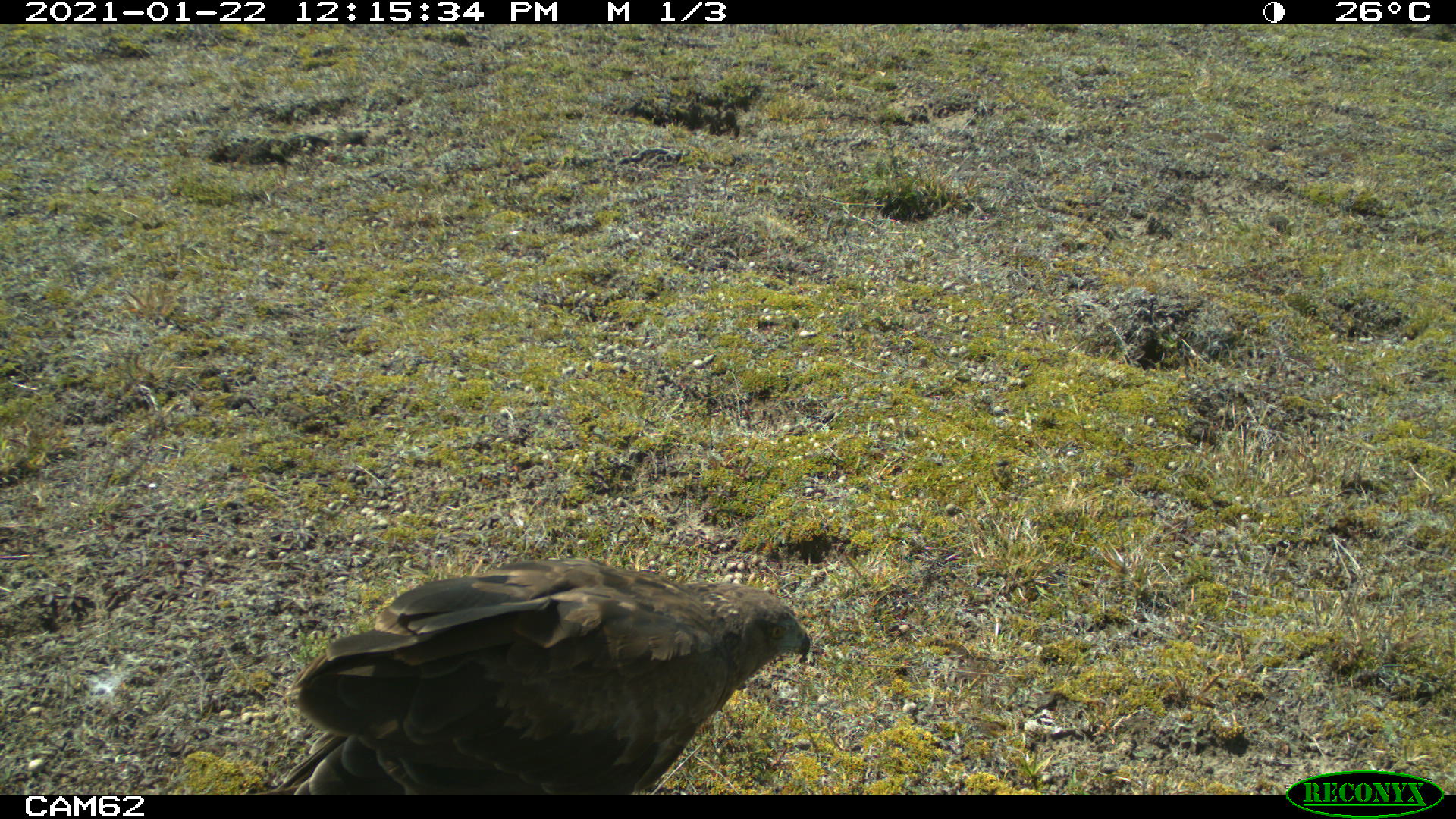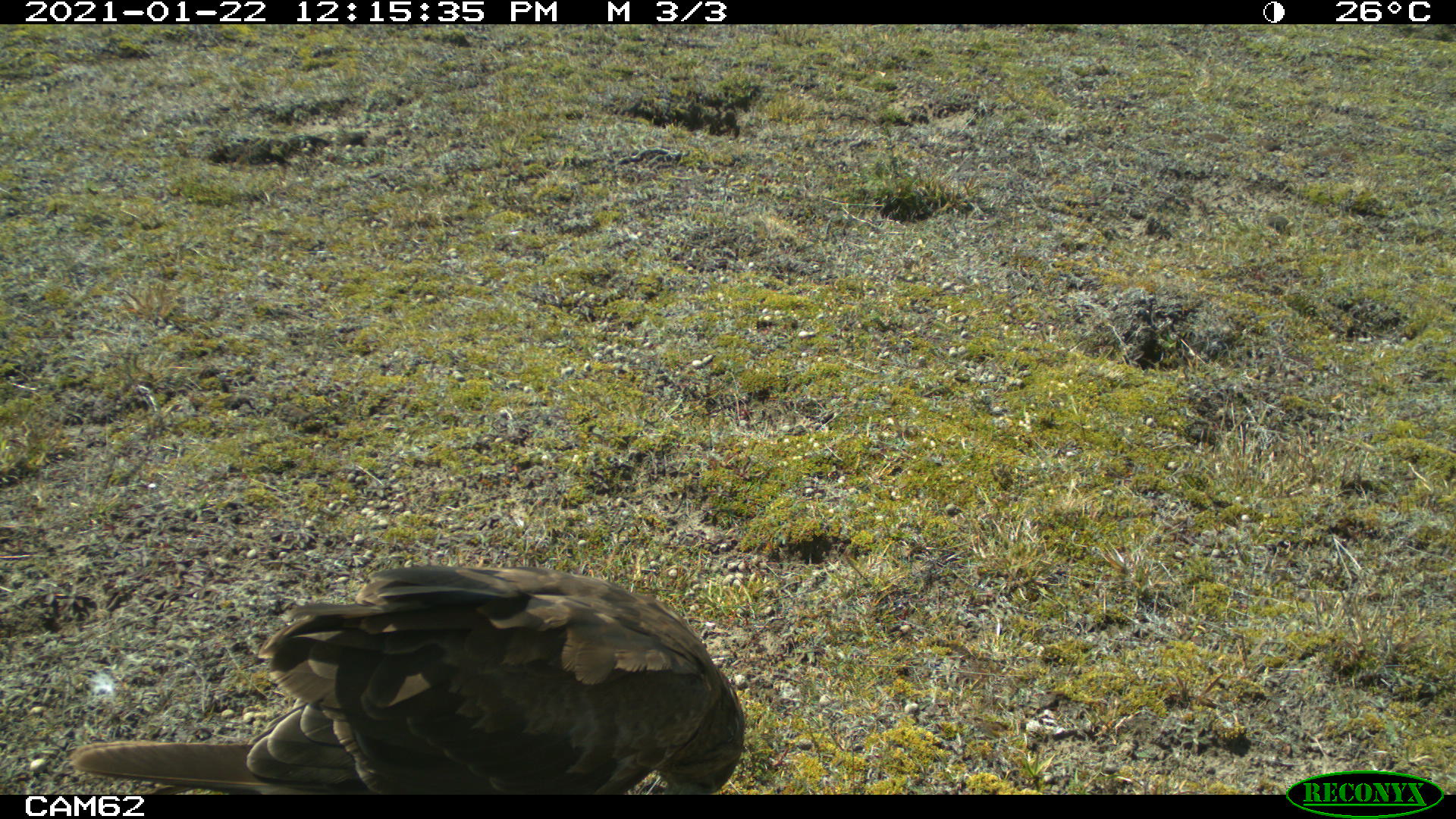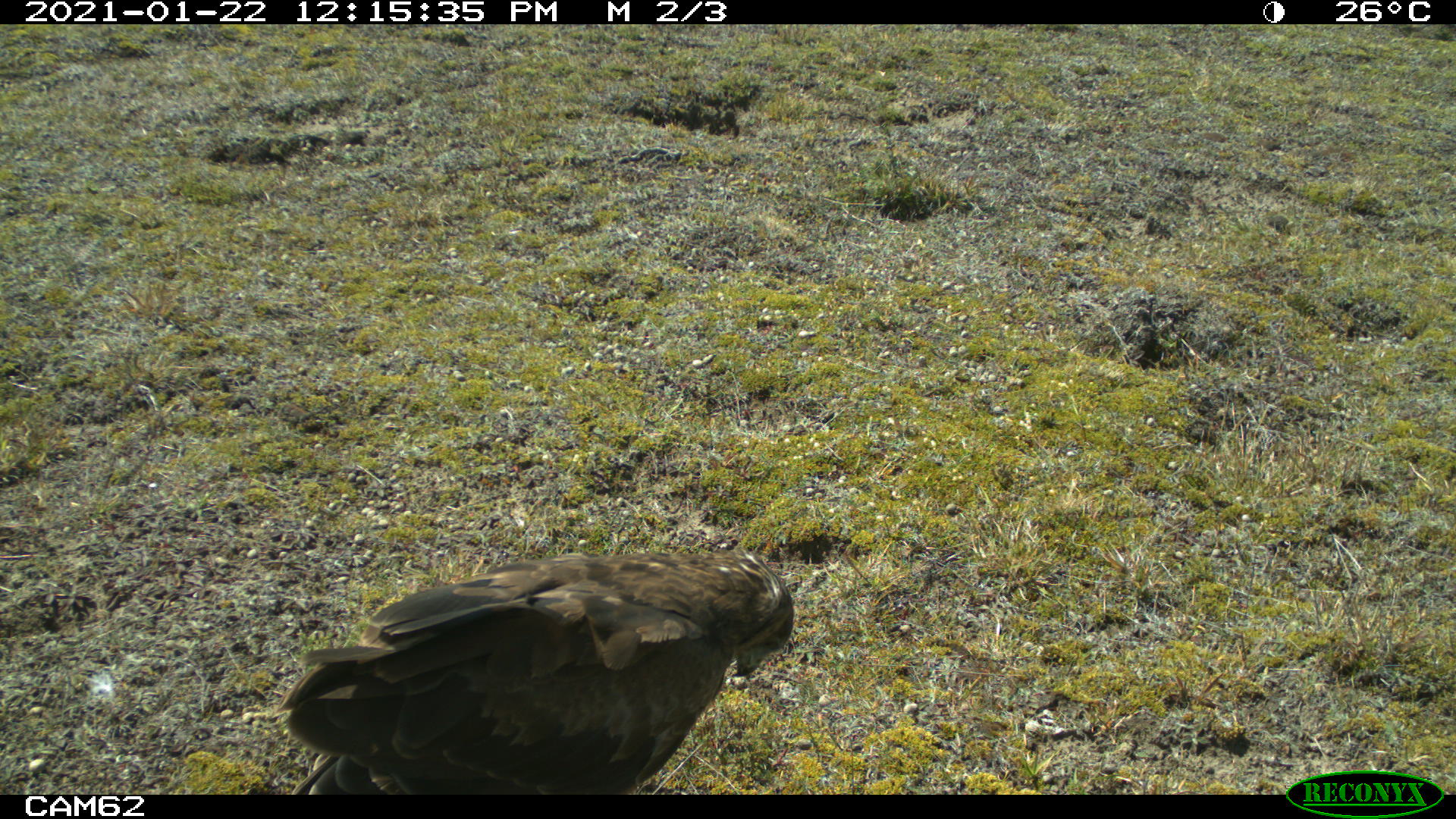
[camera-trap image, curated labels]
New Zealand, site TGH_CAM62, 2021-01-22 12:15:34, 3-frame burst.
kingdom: Animalia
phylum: Chordata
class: Aves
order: Accipitriformes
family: Accipitridae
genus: Circus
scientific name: Circus approximans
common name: swamp harrier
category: harrier